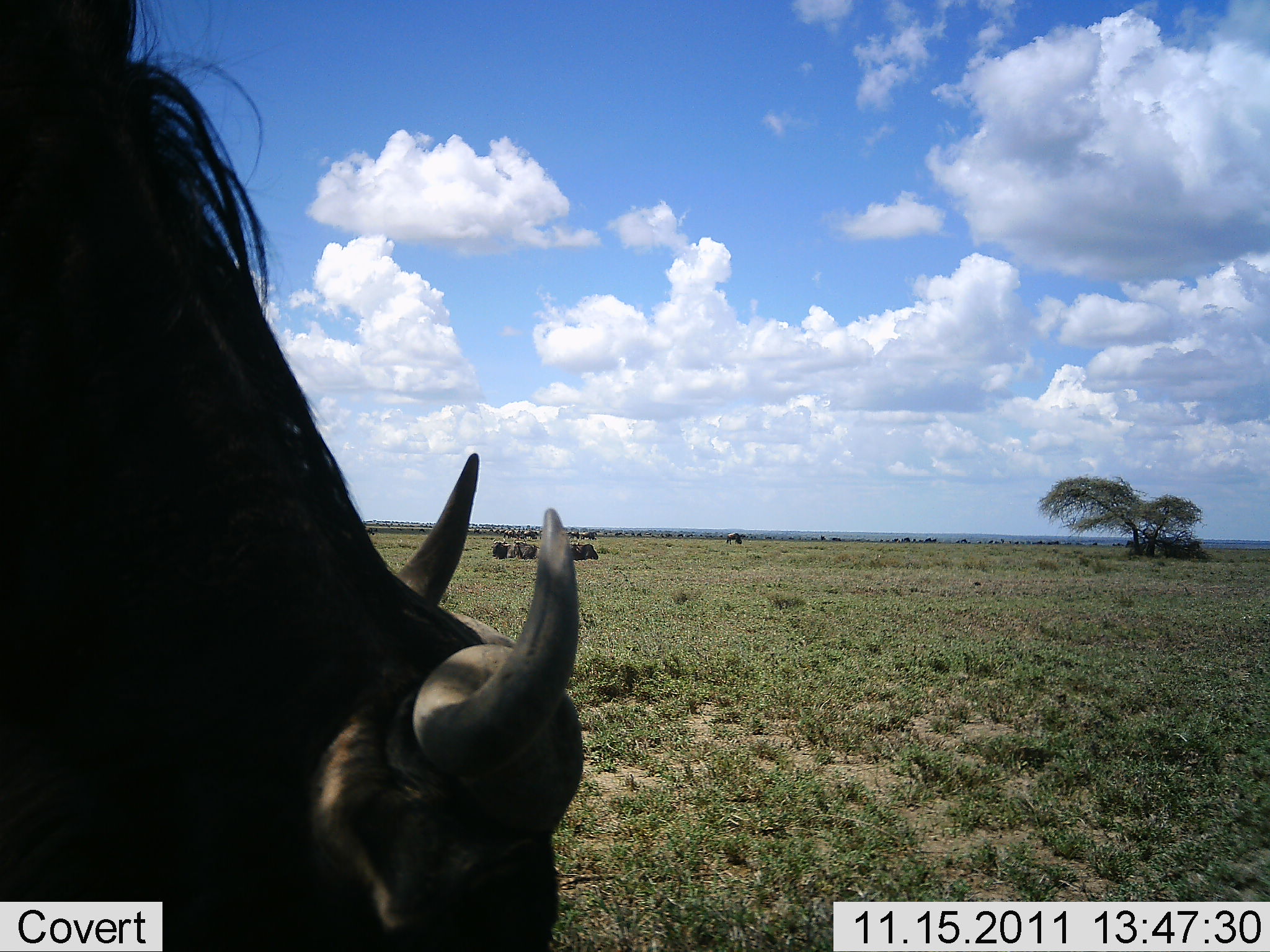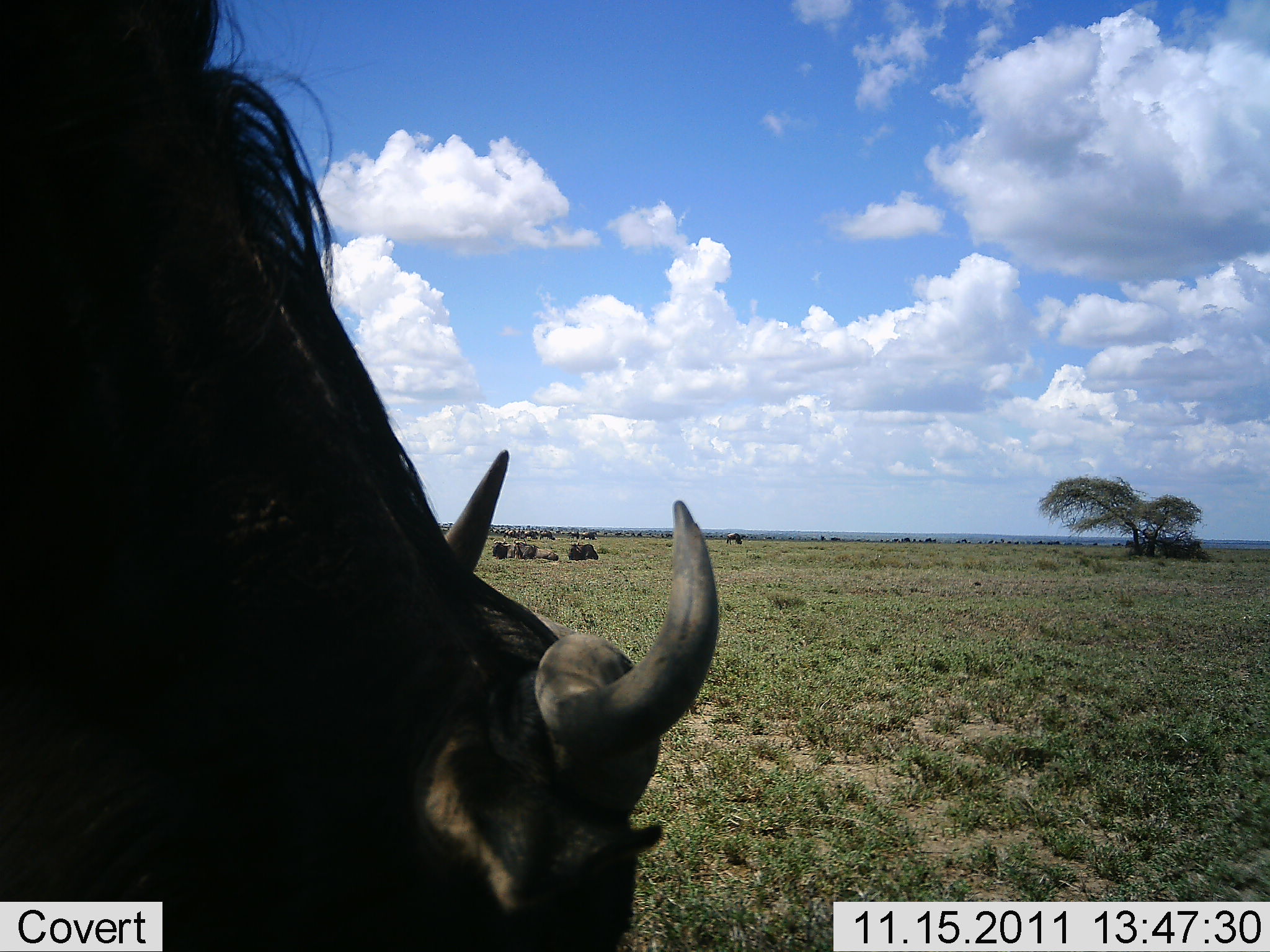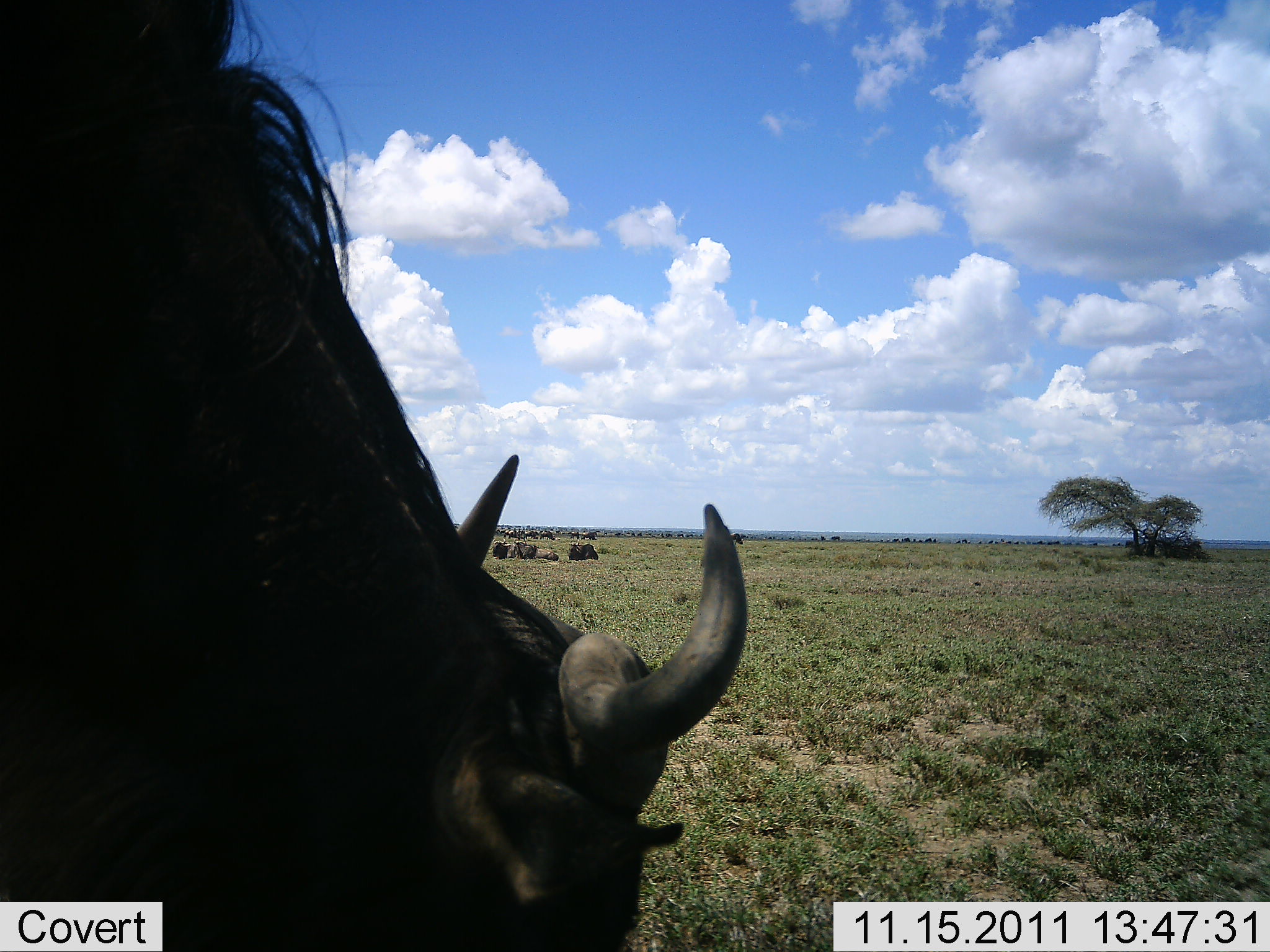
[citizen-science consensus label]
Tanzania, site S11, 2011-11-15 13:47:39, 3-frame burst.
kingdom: Animalia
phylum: Chordata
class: Mammalia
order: Artiodactyla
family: Bovidae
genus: Connochaetes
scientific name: Connochaetes taurinus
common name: blue wildebeest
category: wildebeest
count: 1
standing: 65%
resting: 18%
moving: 12%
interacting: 0%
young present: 0%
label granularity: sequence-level